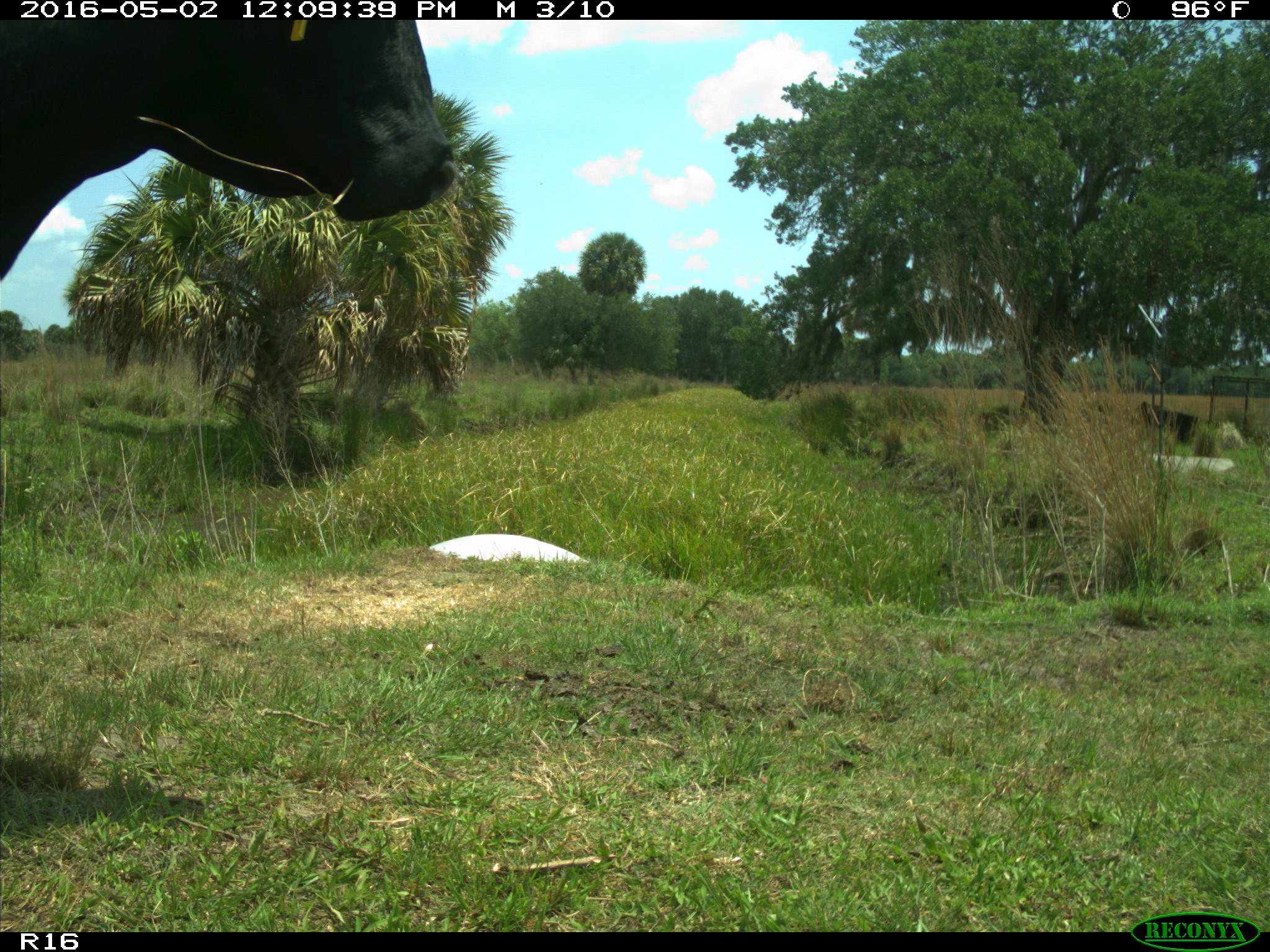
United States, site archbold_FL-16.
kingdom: Animalia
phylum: Chordata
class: Mammalia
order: Artiodactyla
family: Bovidae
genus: Bos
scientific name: Bos taurus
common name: domestic cow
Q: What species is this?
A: Bos taurus (domestic cow).